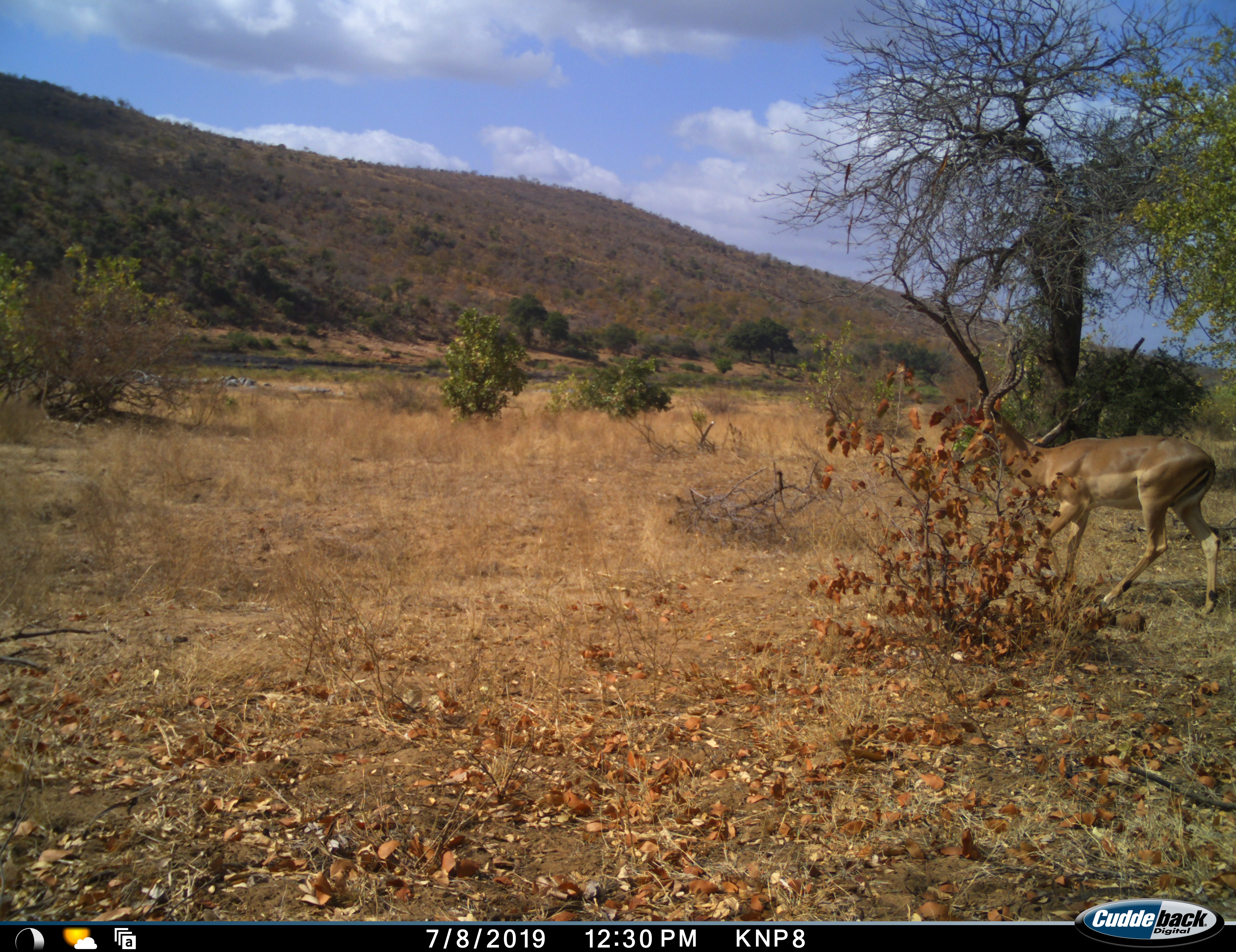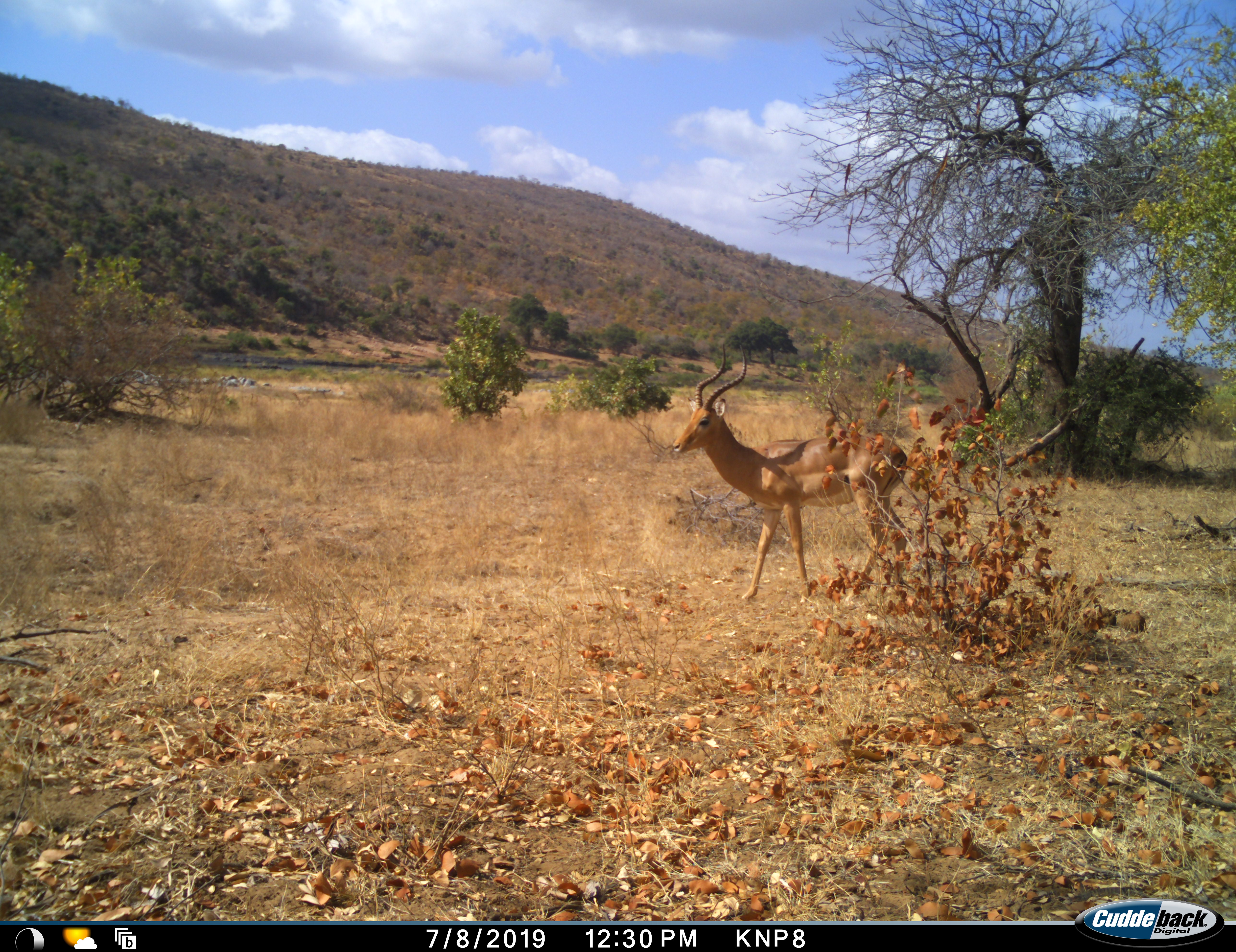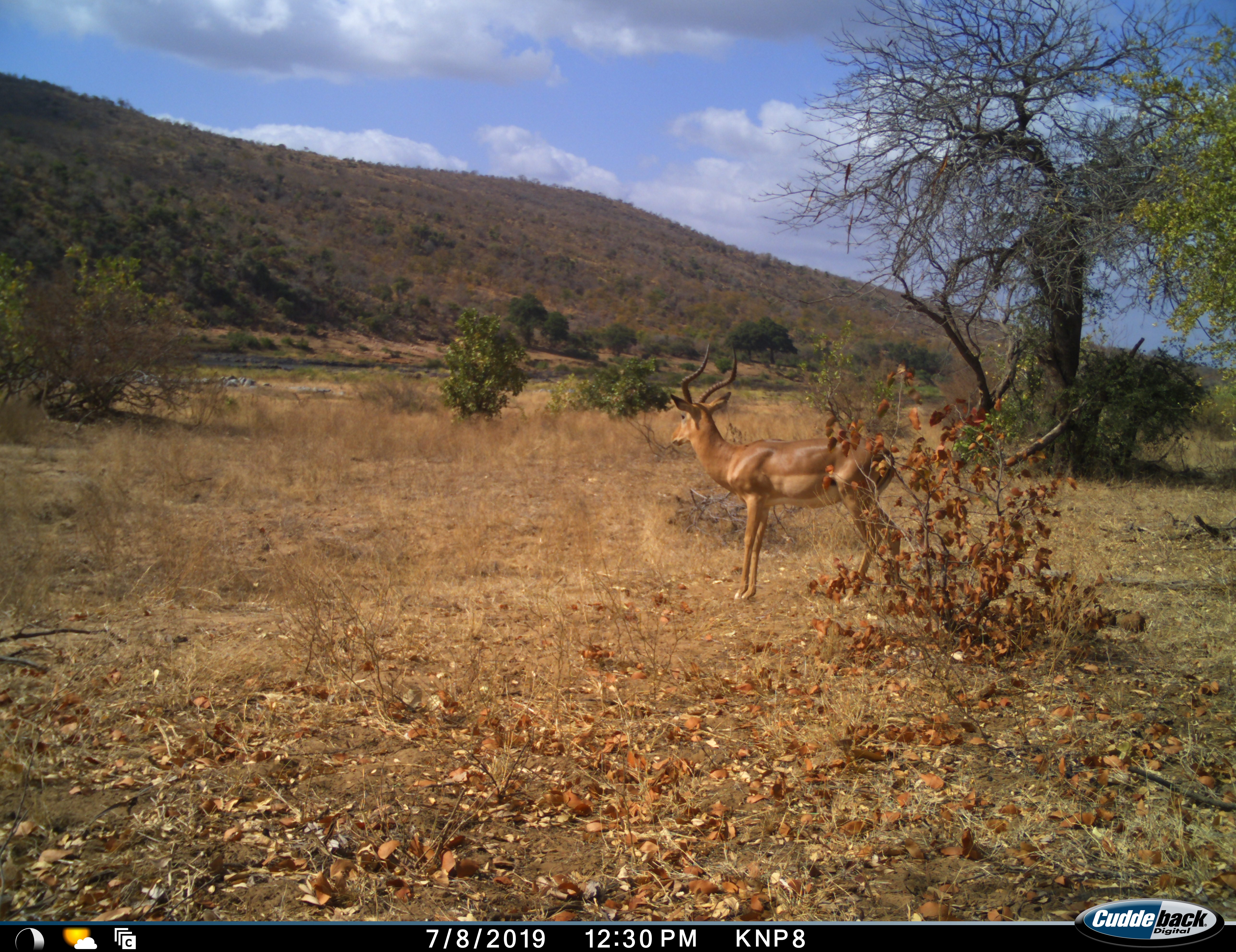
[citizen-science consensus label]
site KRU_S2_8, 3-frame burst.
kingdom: Animalia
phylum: Chordata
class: Mammalia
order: Artiodactyla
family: Bovidae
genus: Aepyceros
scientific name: Aepyceros melampus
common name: impala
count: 1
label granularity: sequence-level